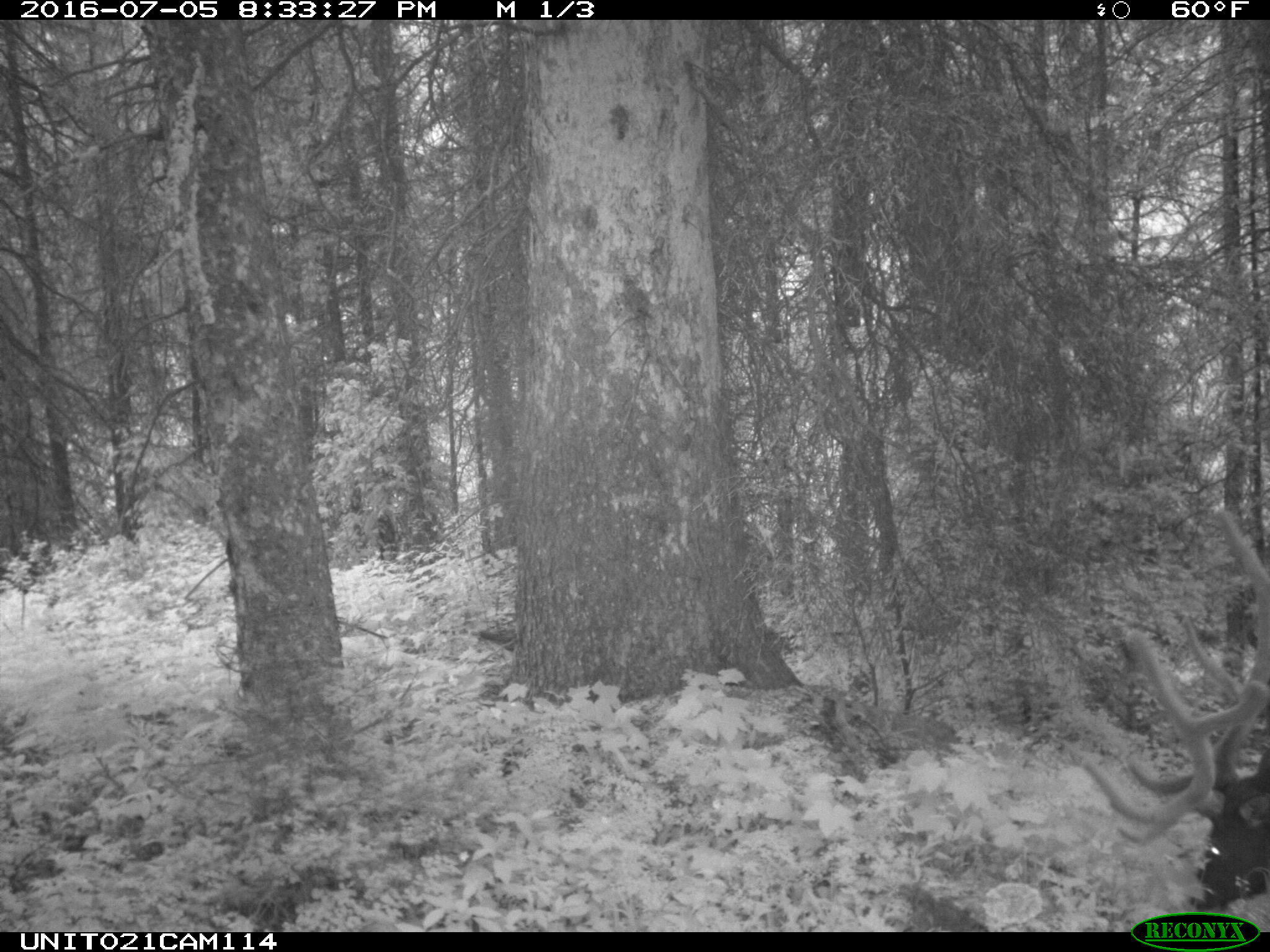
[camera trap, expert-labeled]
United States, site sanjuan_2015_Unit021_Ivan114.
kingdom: Animalia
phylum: Chordata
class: Mammalia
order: Artiodactyla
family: Cervidae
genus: Cervus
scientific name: Cervus elaphus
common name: red deer